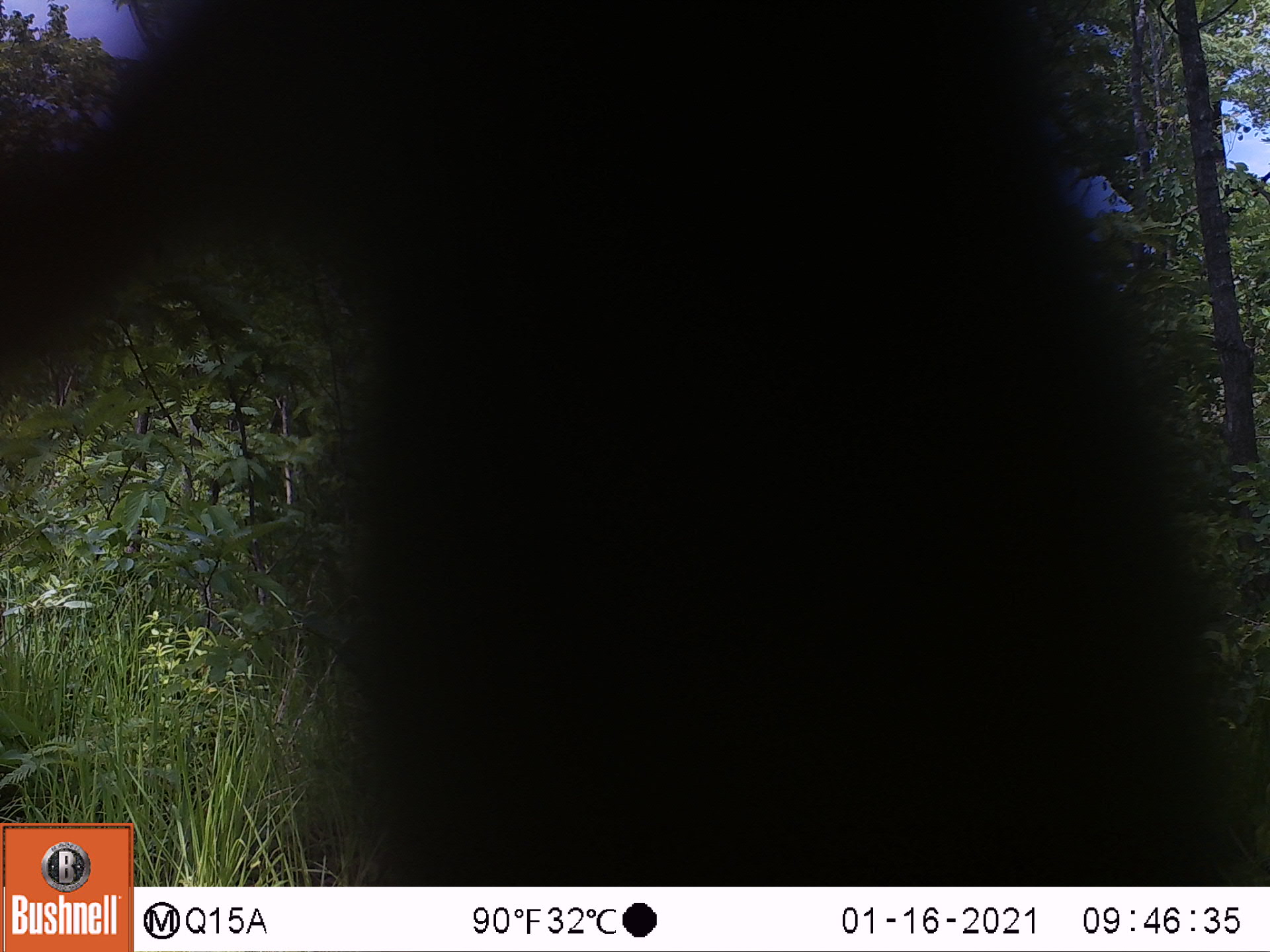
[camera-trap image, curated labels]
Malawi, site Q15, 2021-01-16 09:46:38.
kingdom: Animalia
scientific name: Animalia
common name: other animal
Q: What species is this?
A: Other animal (Animalia).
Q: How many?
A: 1.